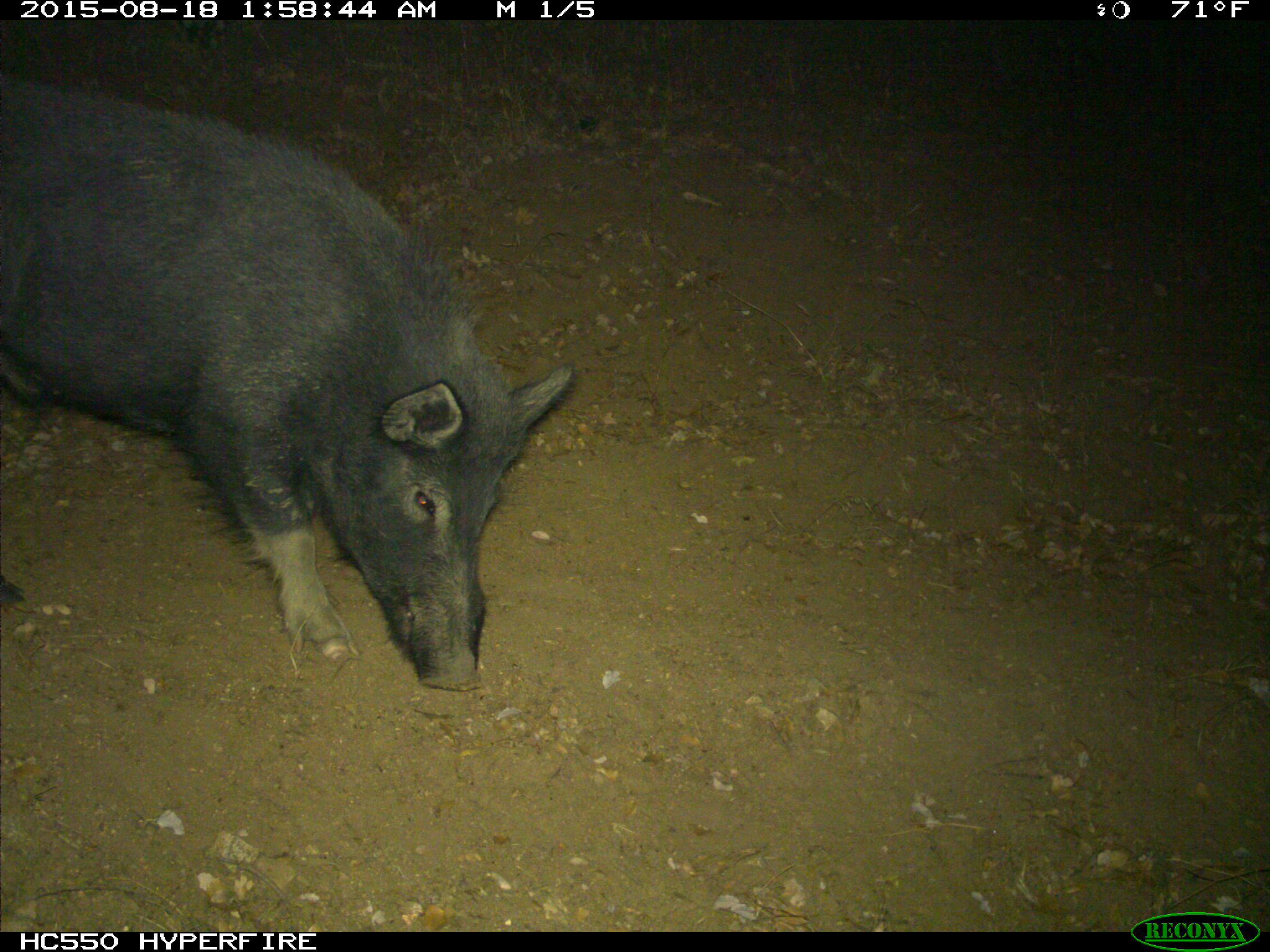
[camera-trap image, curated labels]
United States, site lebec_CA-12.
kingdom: Animalia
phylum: Chordata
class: Mammalia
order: Artiodactyla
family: Suidae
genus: Sus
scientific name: Sus scrofa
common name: wild boar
Sus scrofa (wild boar).